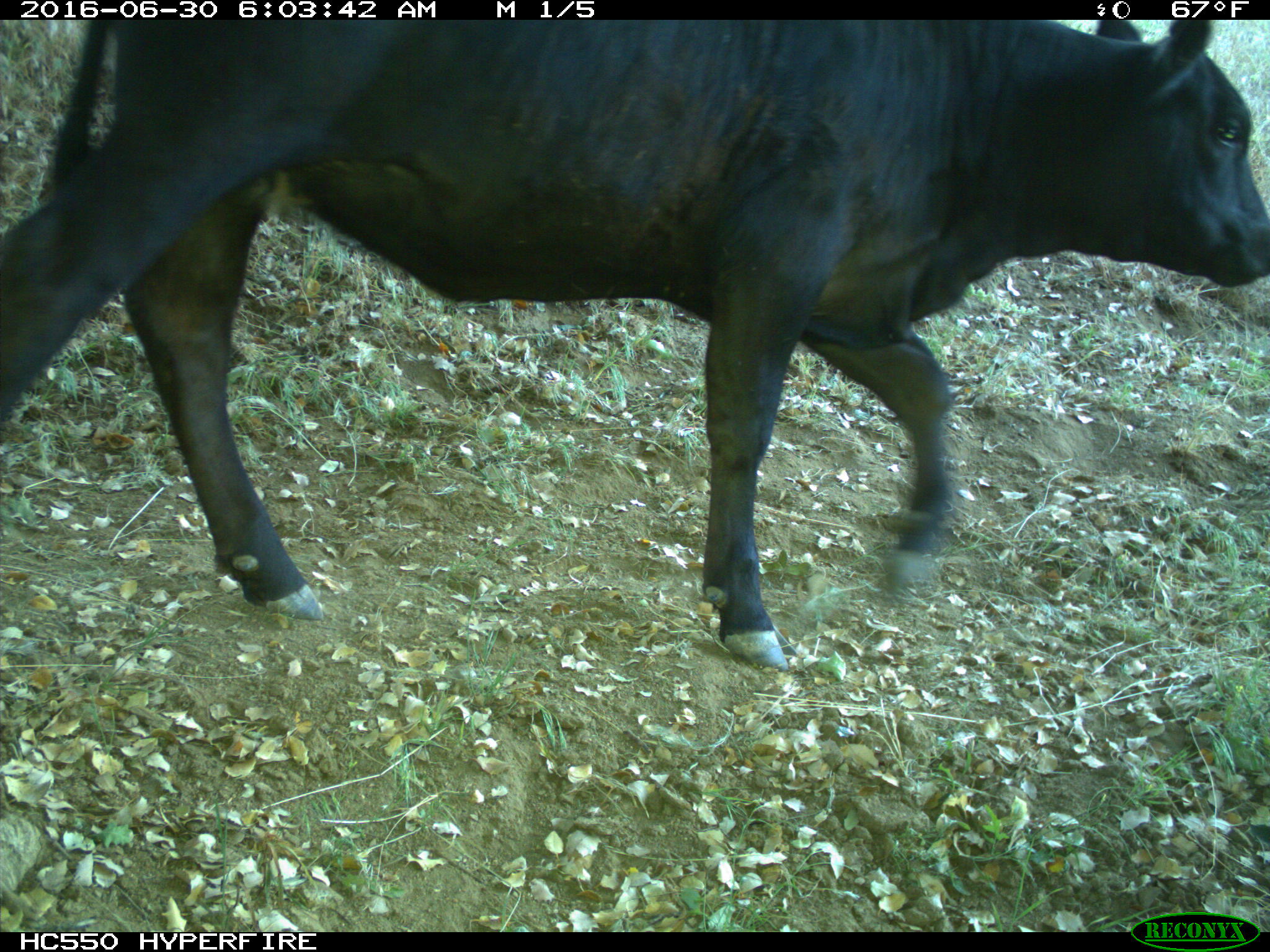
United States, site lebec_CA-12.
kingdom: Animalia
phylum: Chordata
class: Mammalia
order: Artiodactyla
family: Bovidae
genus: Bos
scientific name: Bos taurus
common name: domestic cow